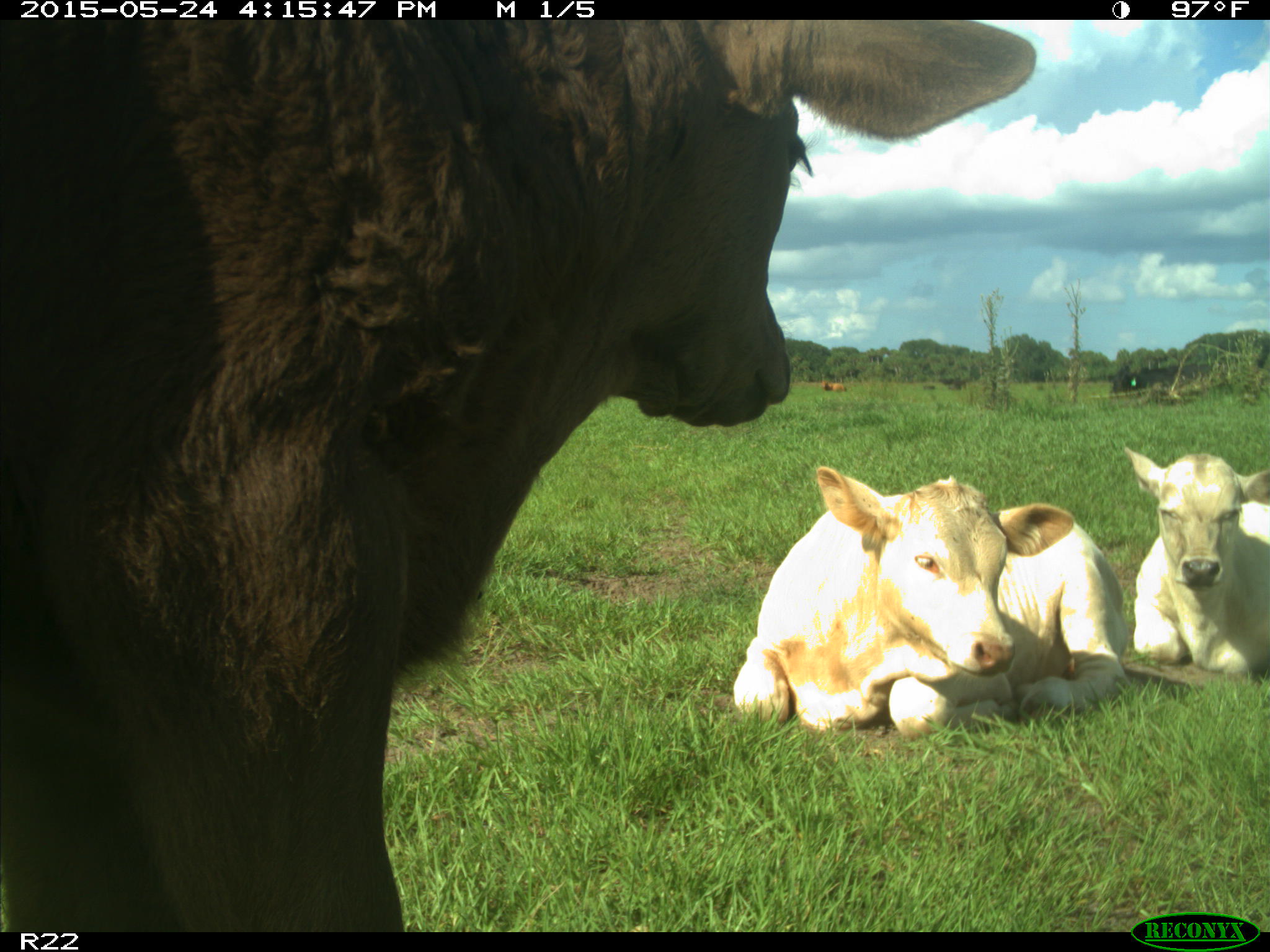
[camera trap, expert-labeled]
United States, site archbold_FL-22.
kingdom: Animalia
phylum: Chordata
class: Mammalia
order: Artiodactyla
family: Bovidae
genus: Bos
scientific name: Bos taurus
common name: domestic cow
Bos taurus (domestic cow).